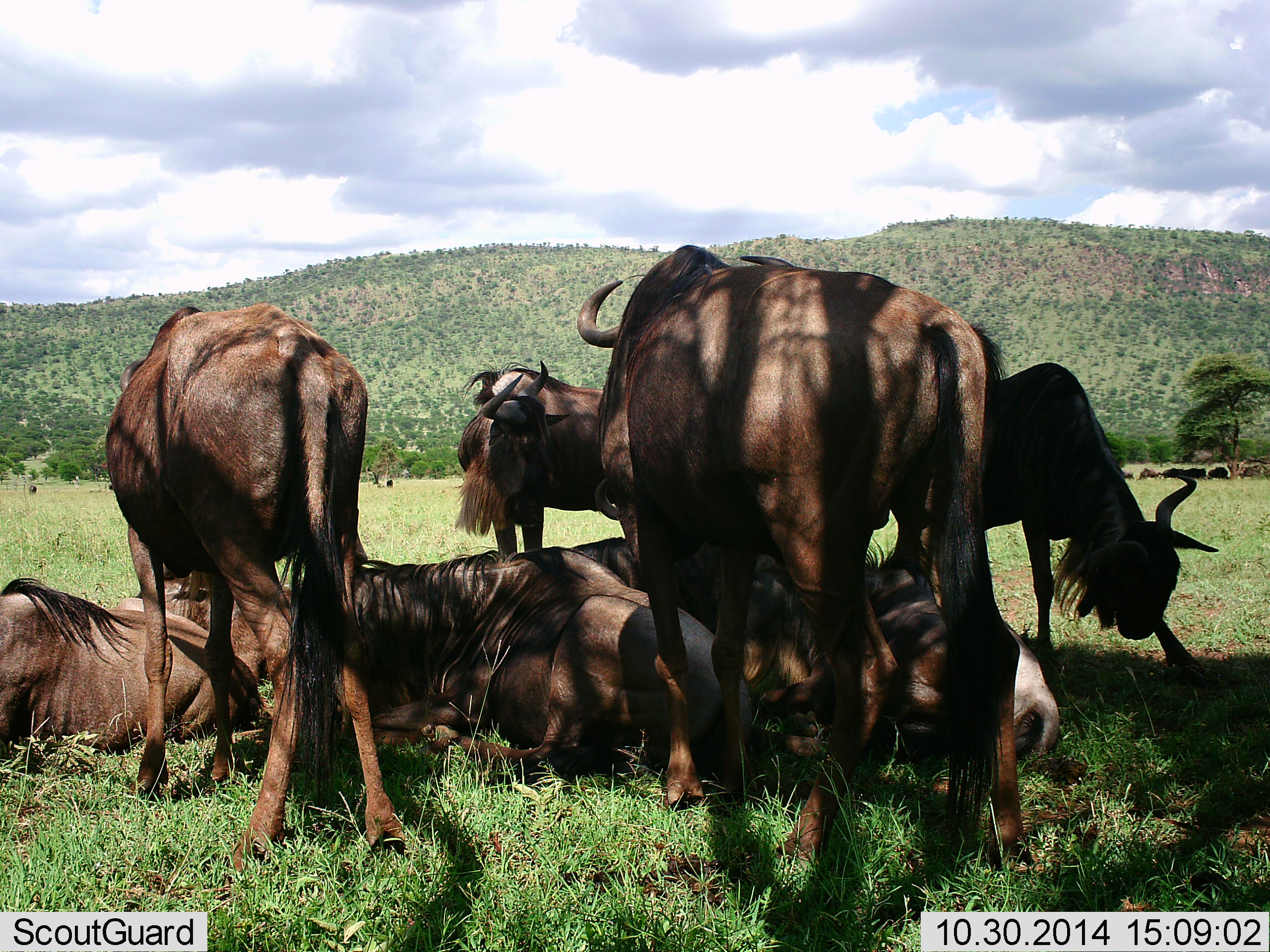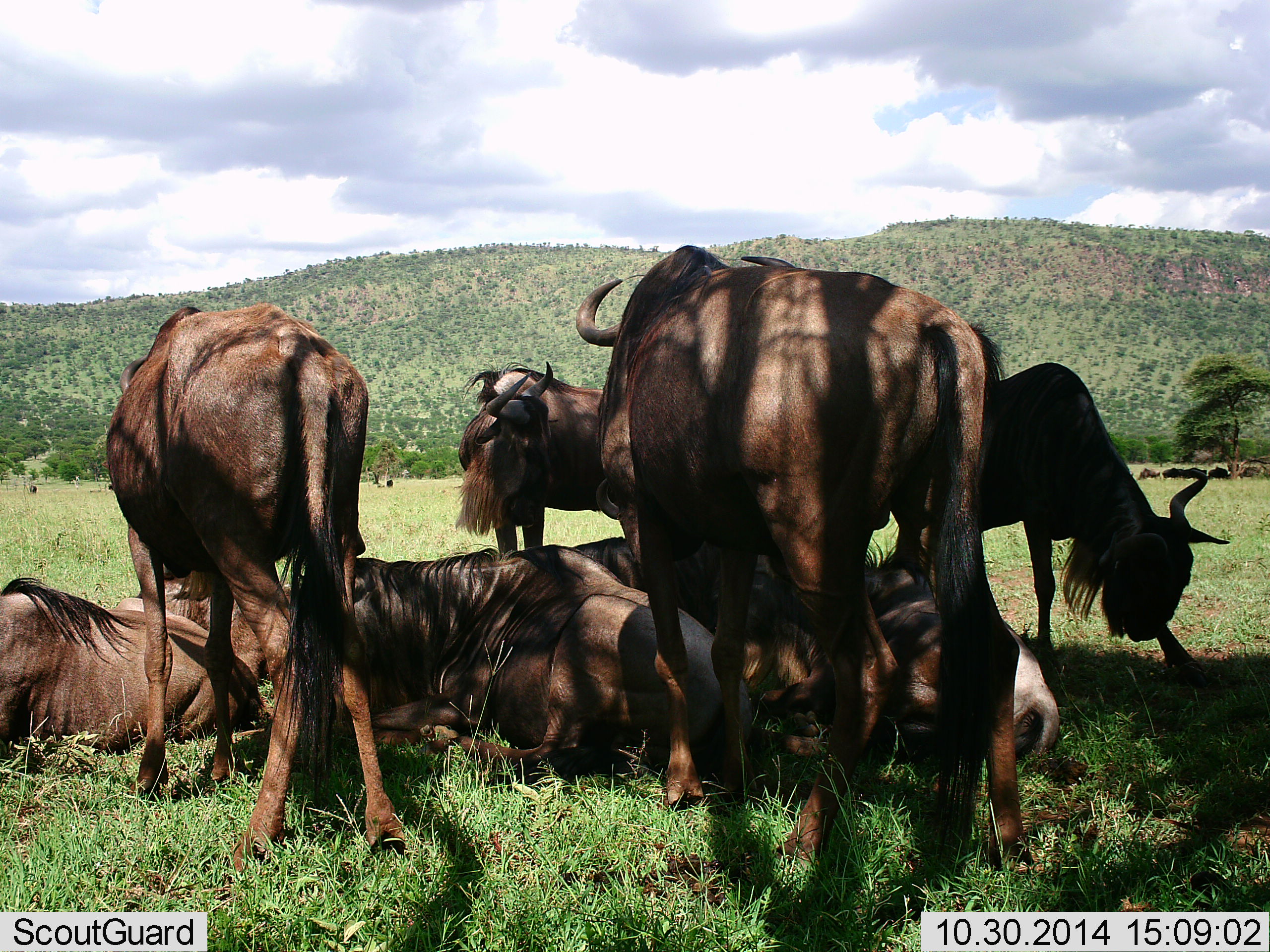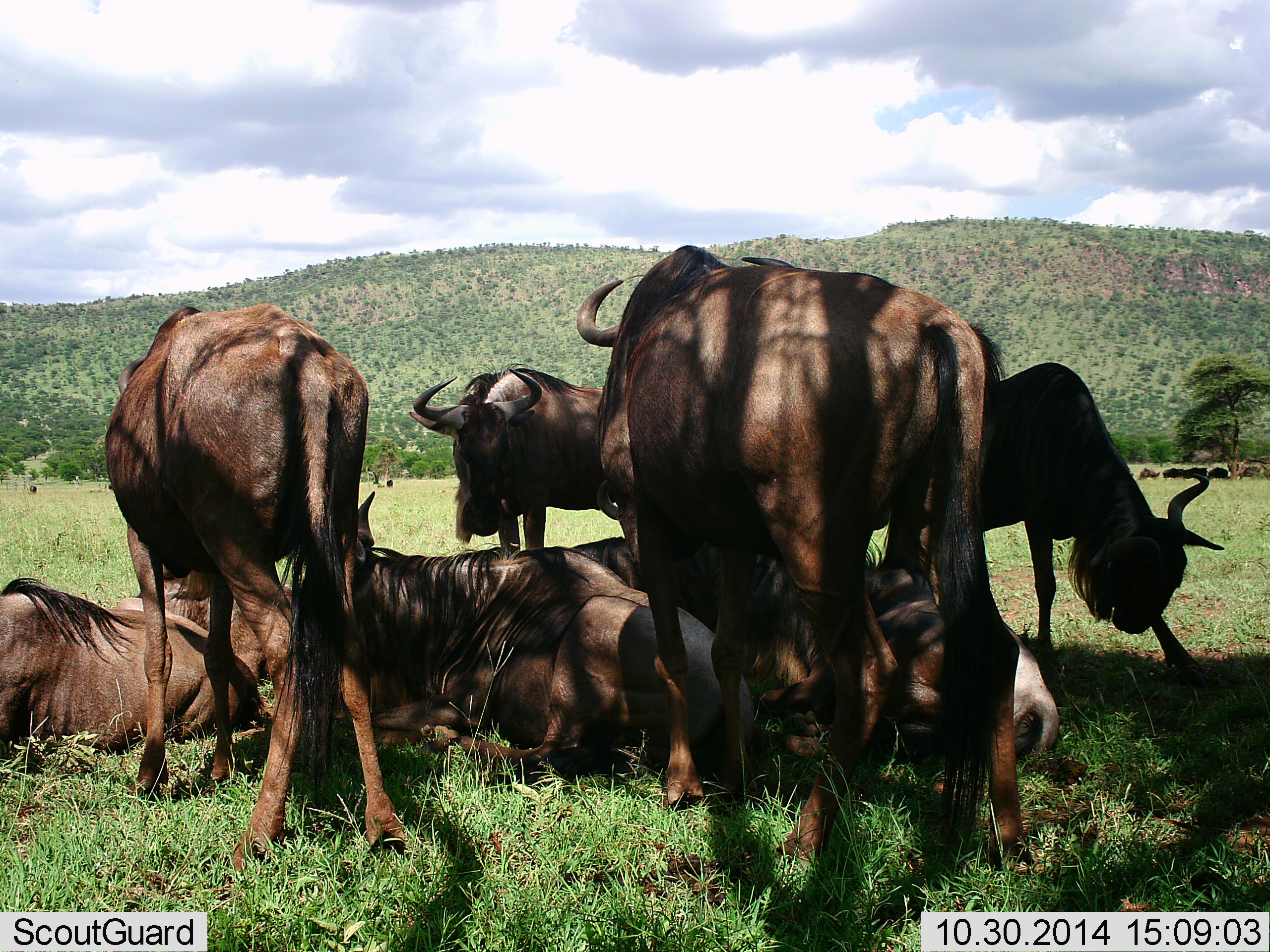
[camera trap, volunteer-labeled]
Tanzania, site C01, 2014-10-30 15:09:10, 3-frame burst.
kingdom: Animalia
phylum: Chordata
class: Mammalia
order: Artiodactyla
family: Bovidae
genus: Connochaetes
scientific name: Connochaetes taurinus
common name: blue wildebeest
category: wildebeest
Wildebeest (blue wildebeest) (Connochaetes taurinus), count 9. Behavior (volunteer vote fractions): standing 70%, resting 100%, moving 10%, interacting 10%. Young present (vote fraction): 0%. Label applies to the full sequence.